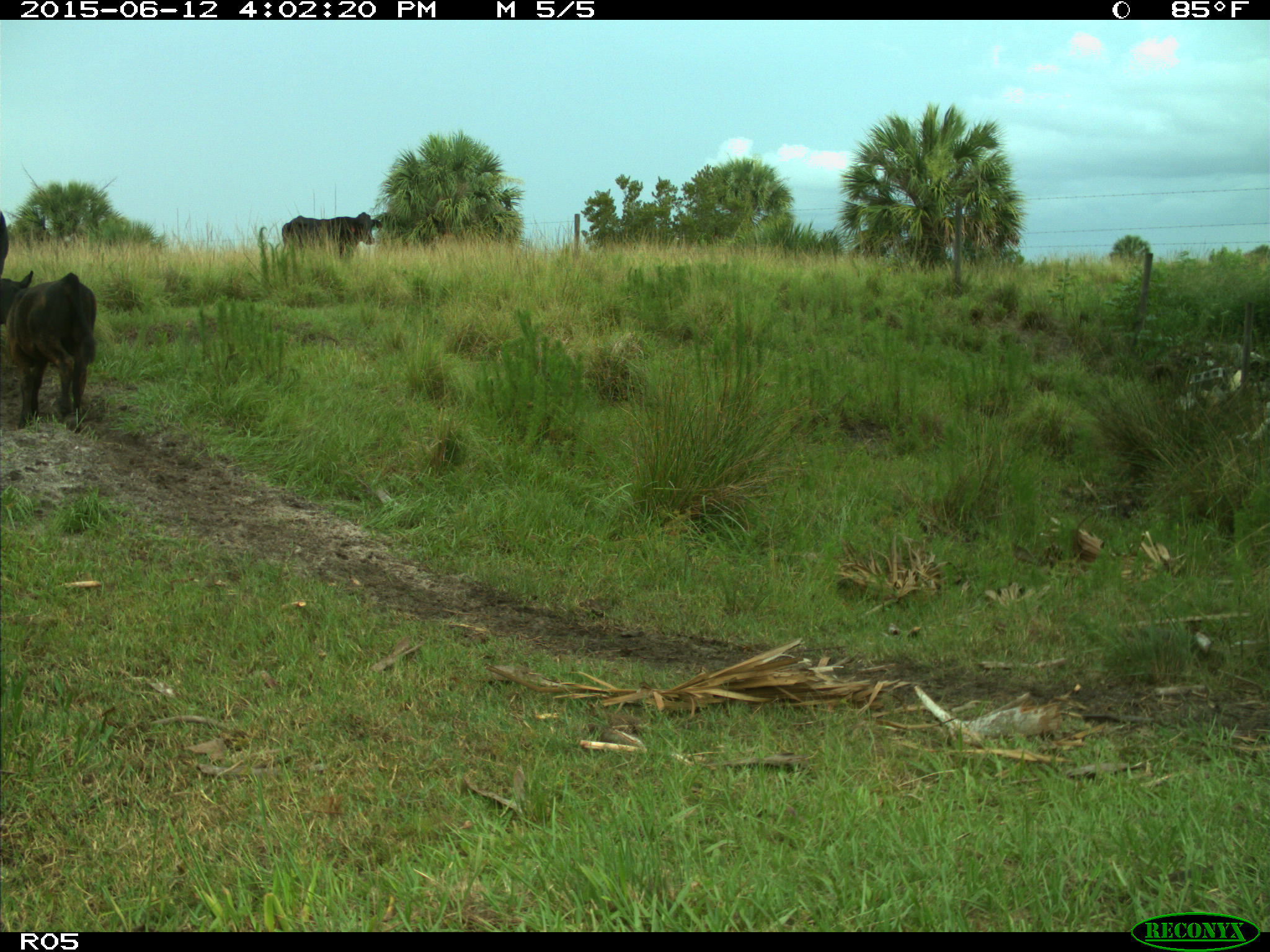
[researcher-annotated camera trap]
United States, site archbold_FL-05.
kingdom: Animalia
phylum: Chordata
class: Mammalia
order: Artiodactyla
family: Bovidae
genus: Bos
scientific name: Bos taurus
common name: domestic cow